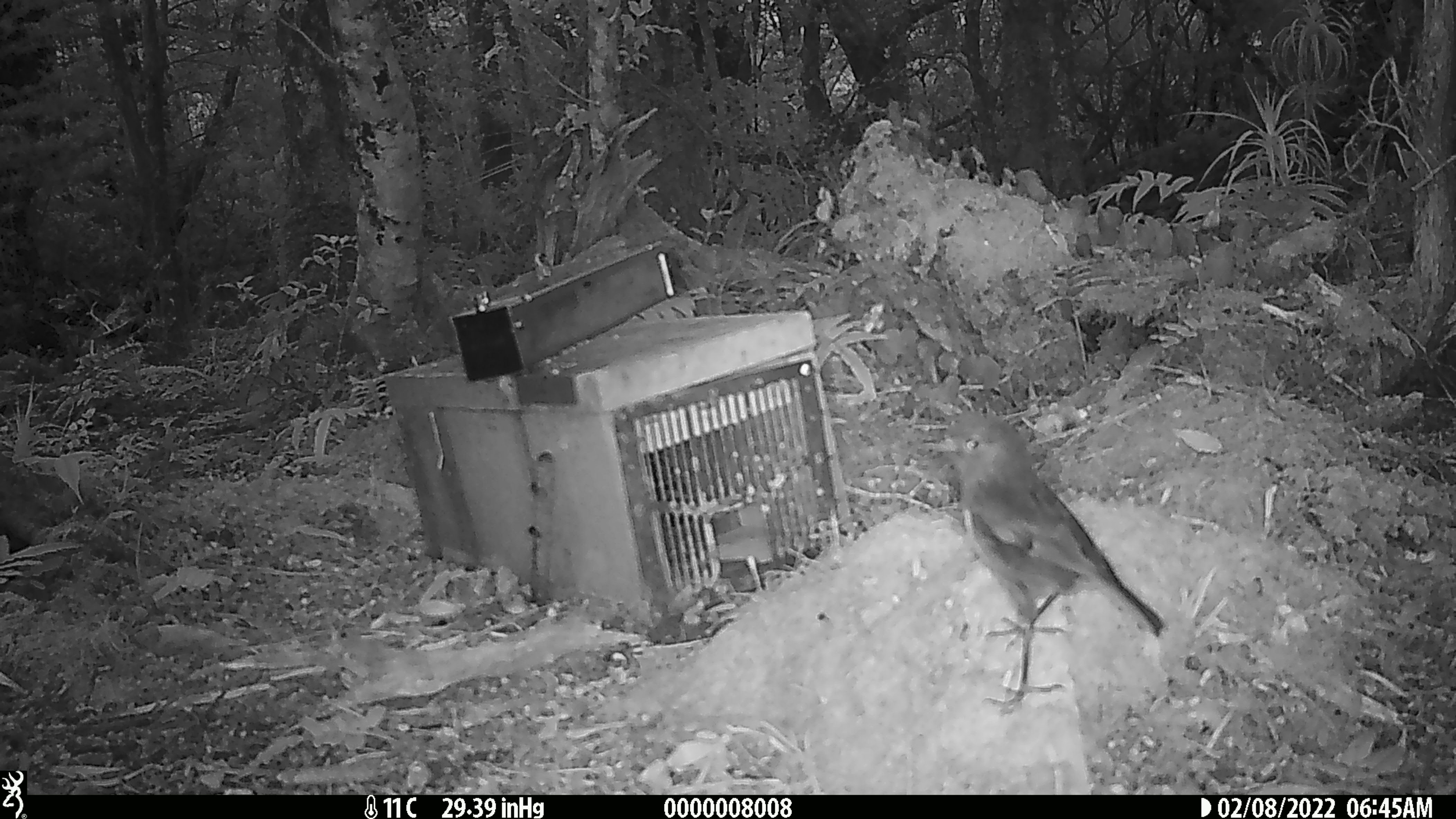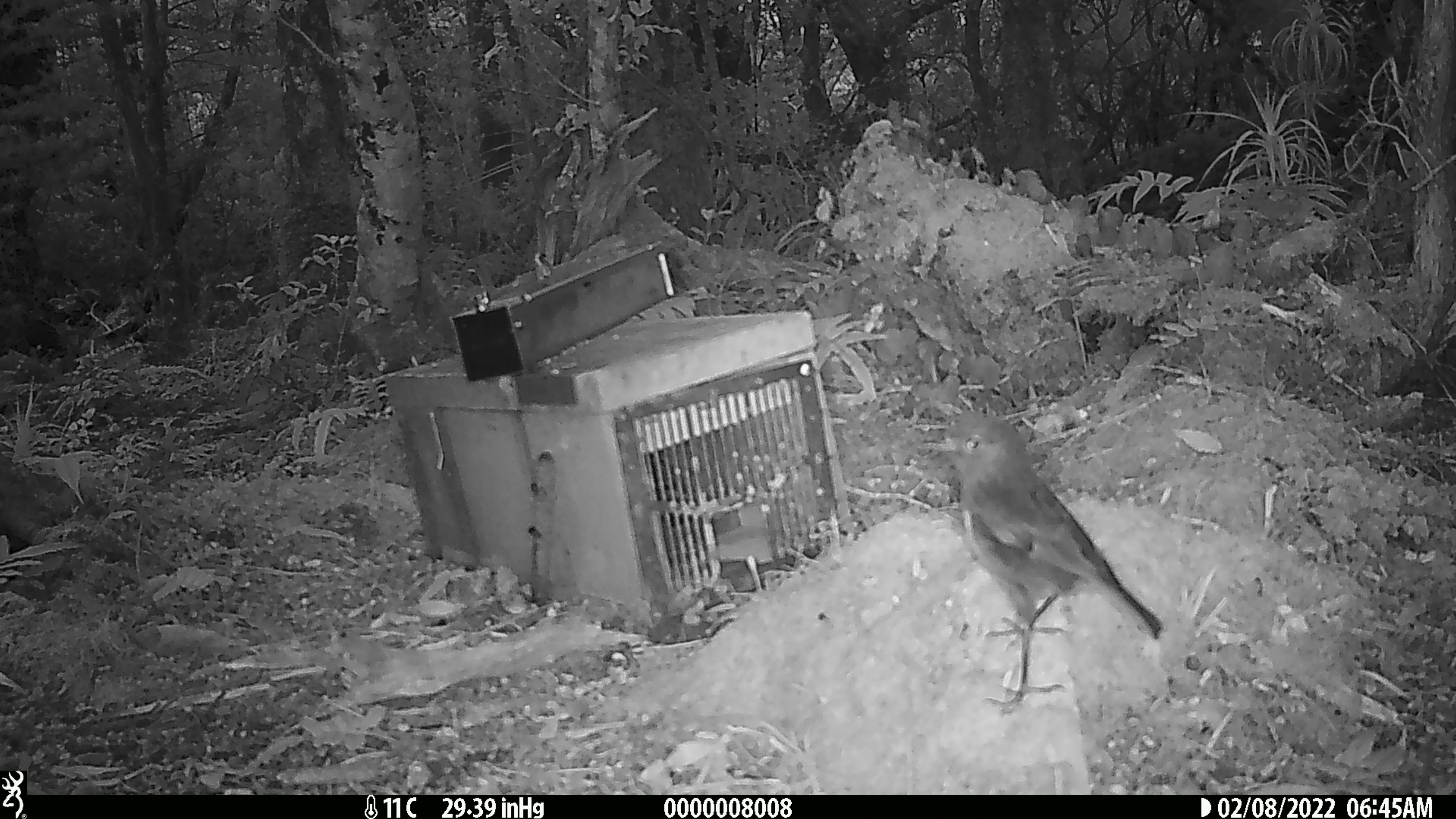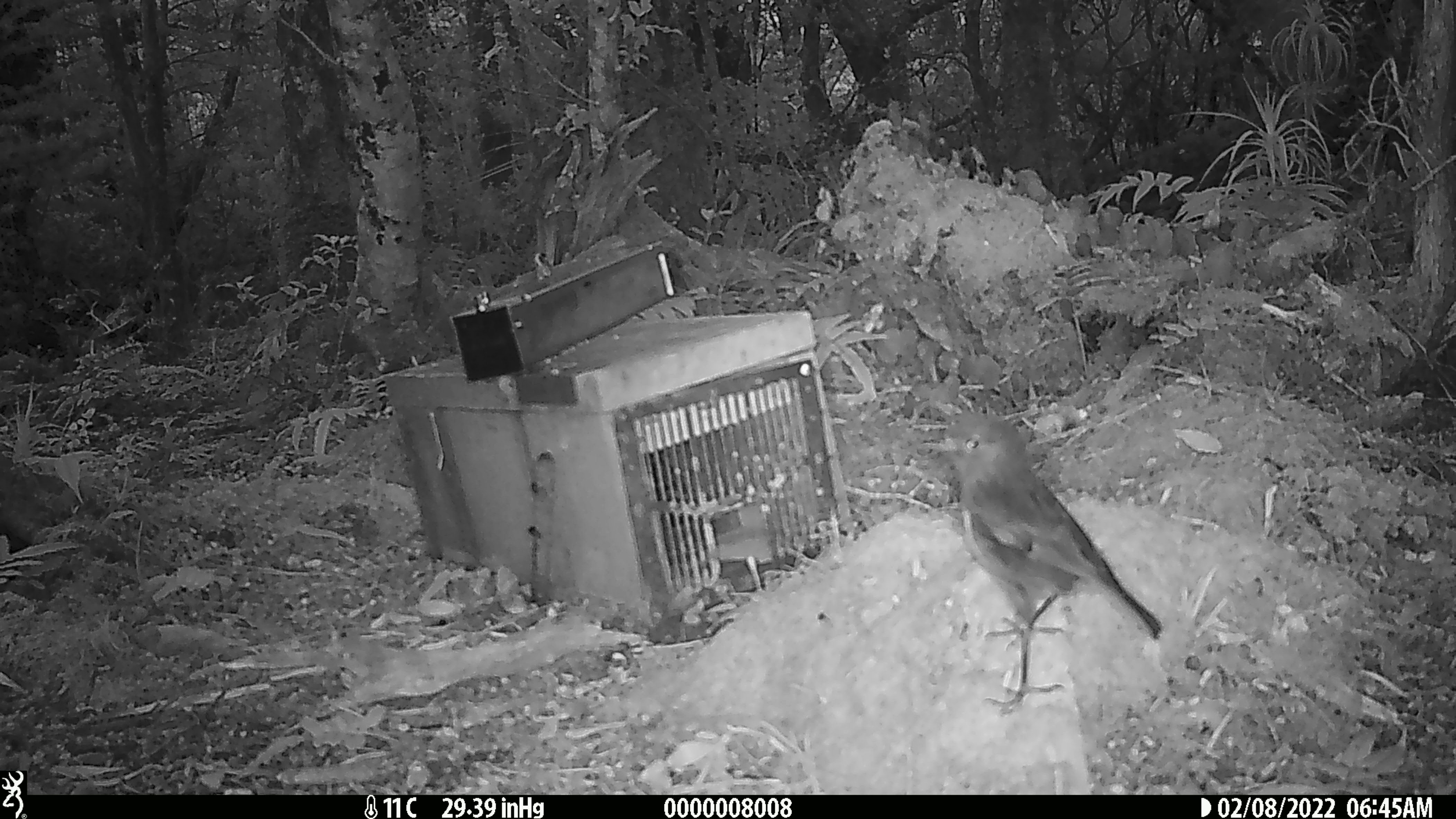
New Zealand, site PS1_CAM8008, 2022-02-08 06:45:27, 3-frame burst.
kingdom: Animalia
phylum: Chordata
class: Aves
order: Passeriformes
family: Petroicidae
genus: Petroica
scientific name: Petroica australis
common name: new zealand robin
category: robin